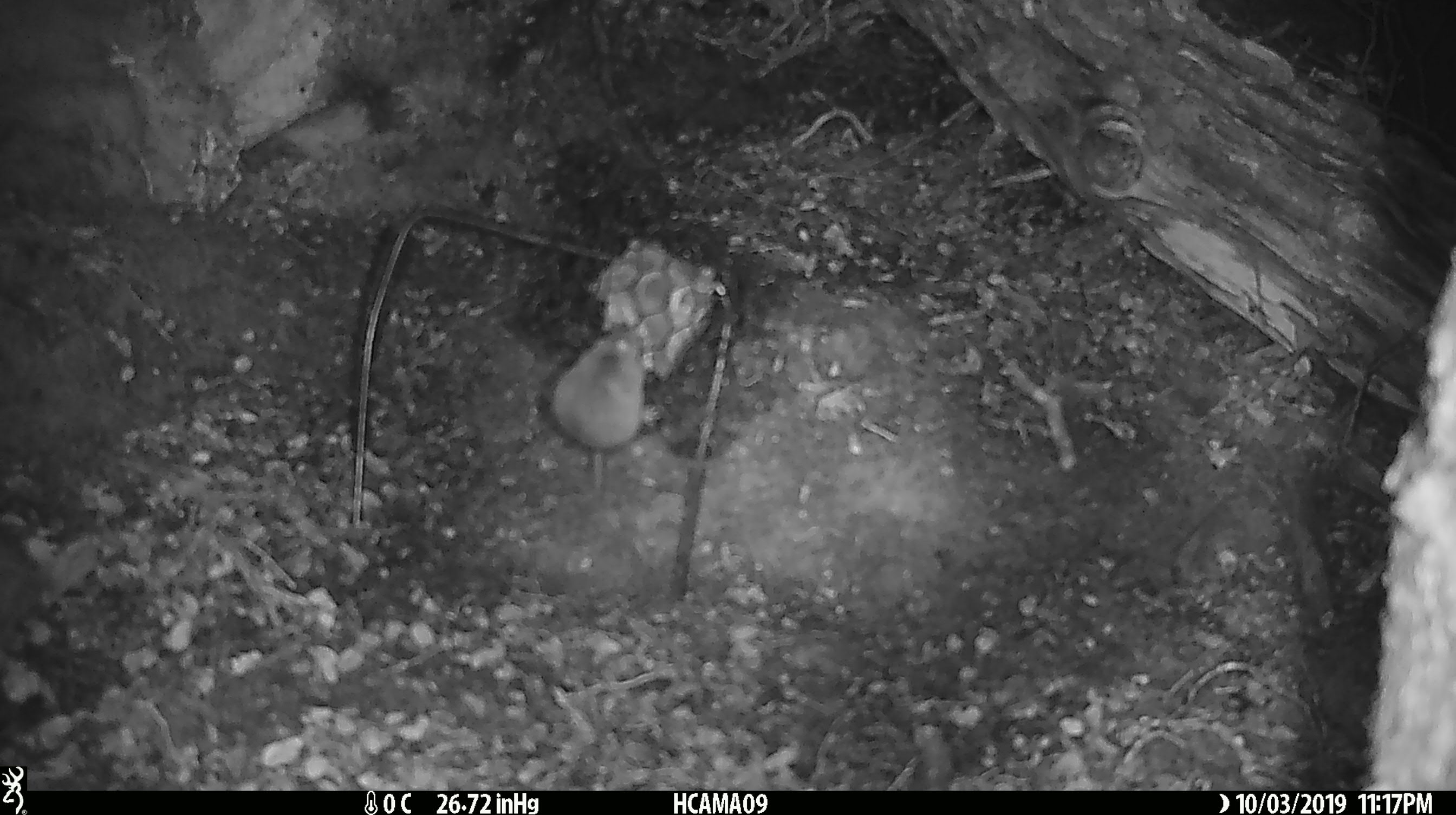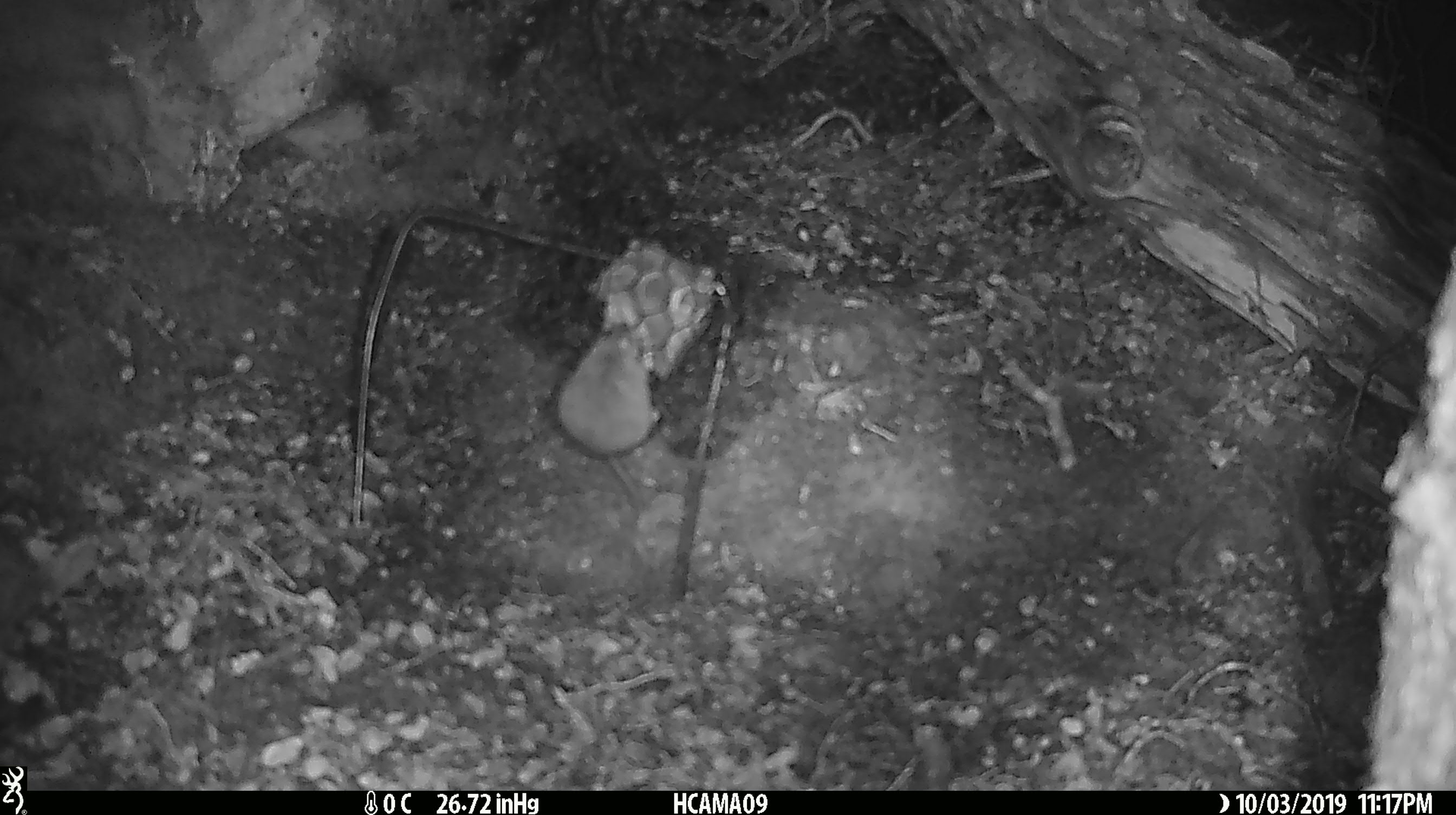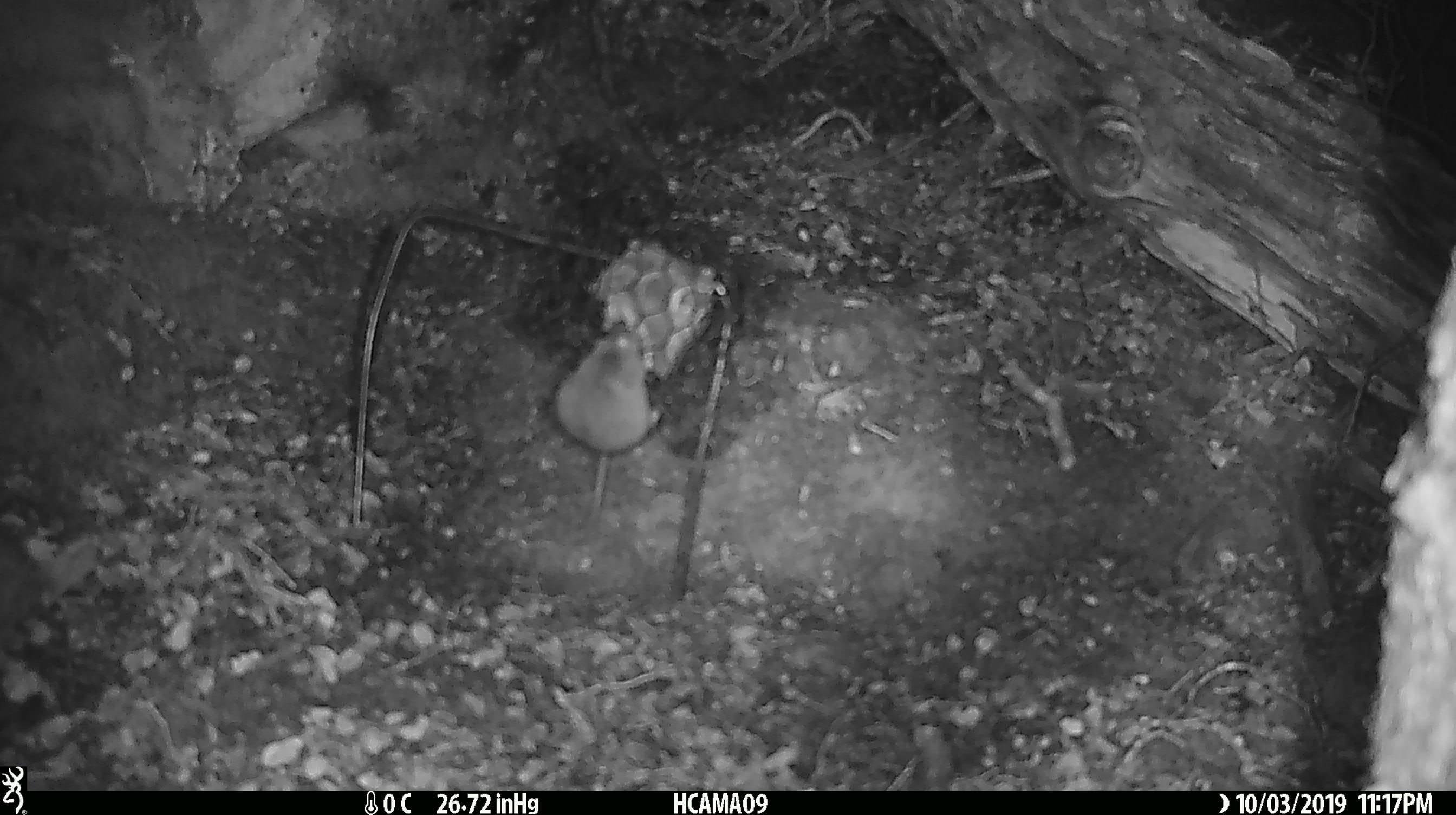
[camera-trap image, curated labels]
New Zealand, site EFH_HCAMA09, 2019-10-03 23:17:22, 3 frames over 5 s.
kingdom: Animalia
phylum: Chordata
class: Mammalia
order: Rodentia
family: Muridae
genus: Mus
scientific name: Mus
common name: mouse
Mouse (Mus).